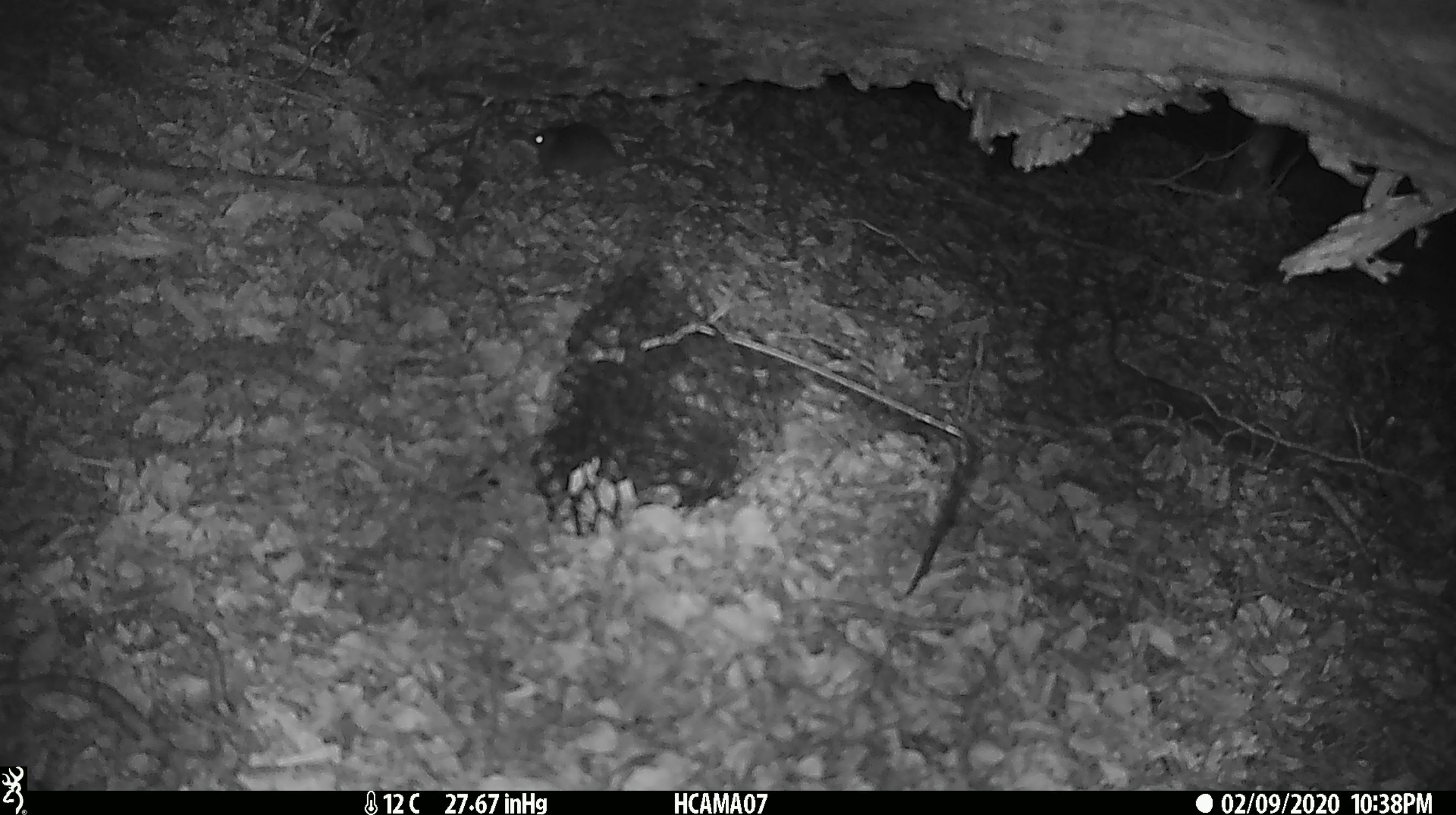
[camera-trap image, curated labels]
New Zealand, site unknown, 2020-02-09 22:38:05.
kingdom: Animalia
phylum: Chordata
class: Mammalia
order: Rodentia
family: Muridae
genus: Mus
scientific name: Mus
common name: mouse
Mouse (Mus).